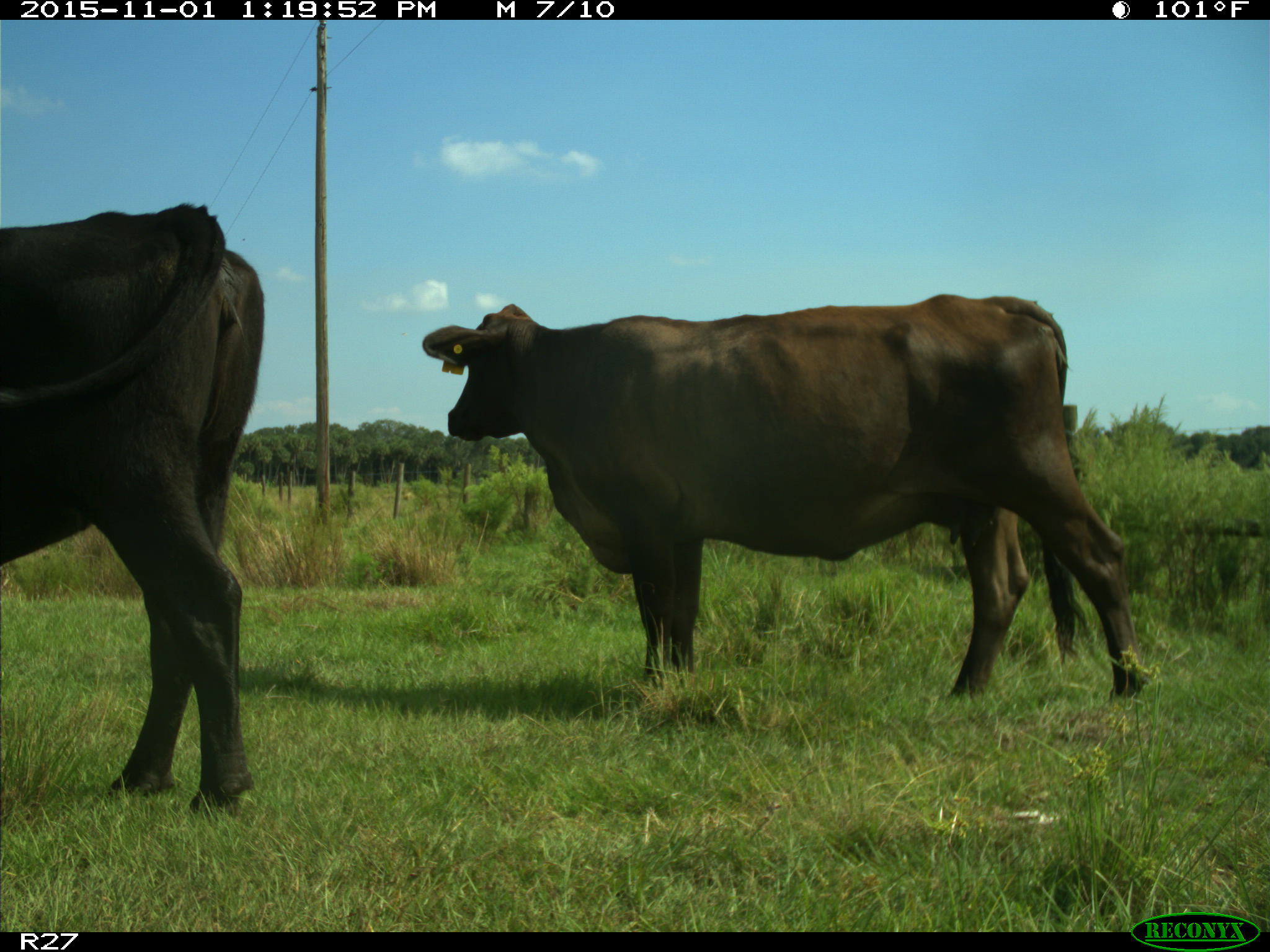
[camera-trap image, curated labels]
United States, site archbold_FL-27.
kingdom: Animalia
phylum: Chordata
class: Mammalia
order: Artiodactyla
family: Bovidae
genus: Bos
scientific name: Bos taurus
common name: domestic cow